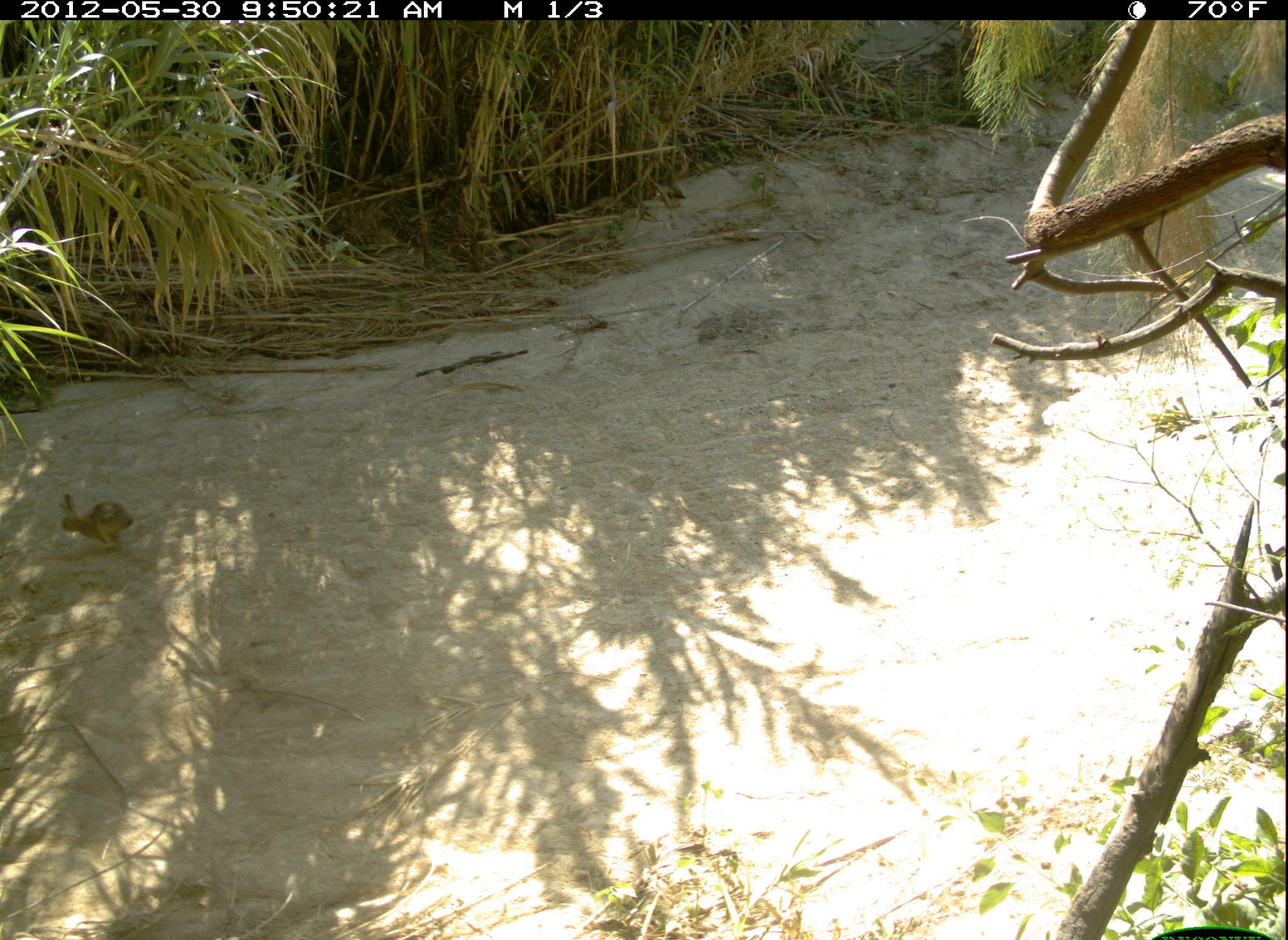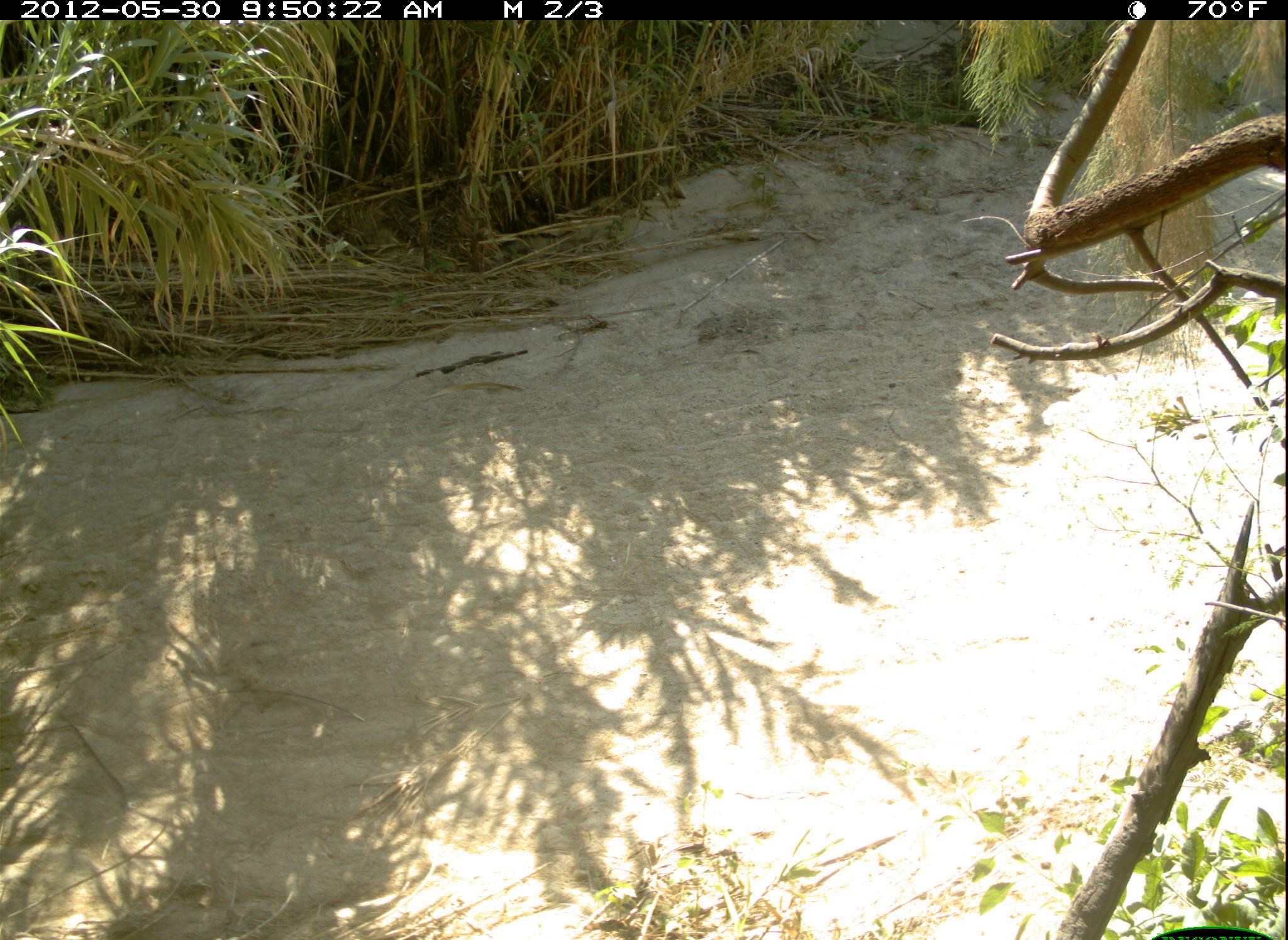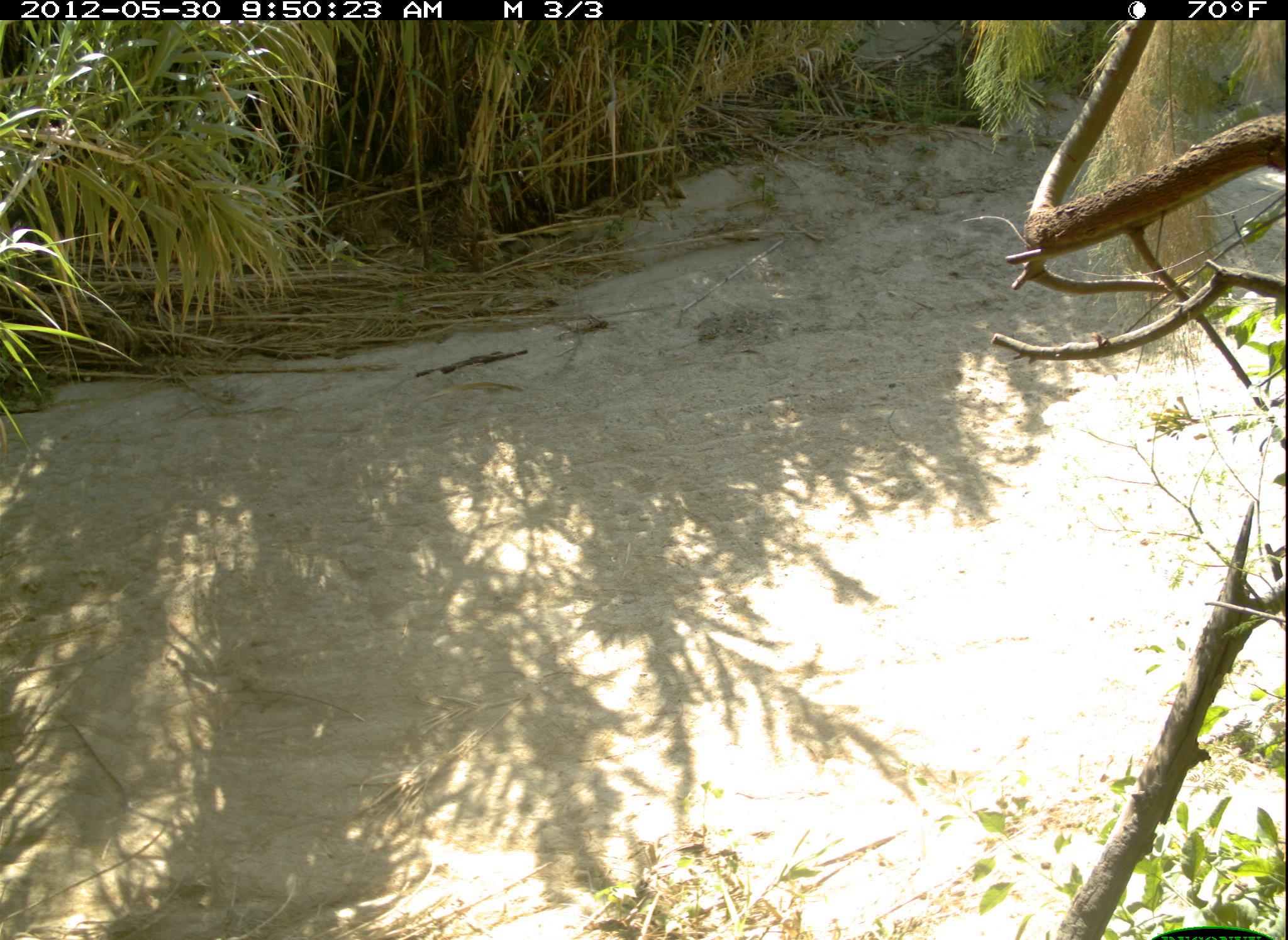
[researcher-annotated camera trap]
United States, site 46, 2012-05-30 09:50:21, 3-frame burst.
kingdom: Animalia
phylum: Chordata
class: Mammalia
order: Lagomorpha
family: Leporidae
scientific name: Leporidae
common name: rabbits and hares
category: rabbit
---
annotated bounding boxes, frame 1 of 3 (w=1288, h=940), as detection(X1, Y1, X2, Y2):
rabbit: detection(43, 478, 147, 556)